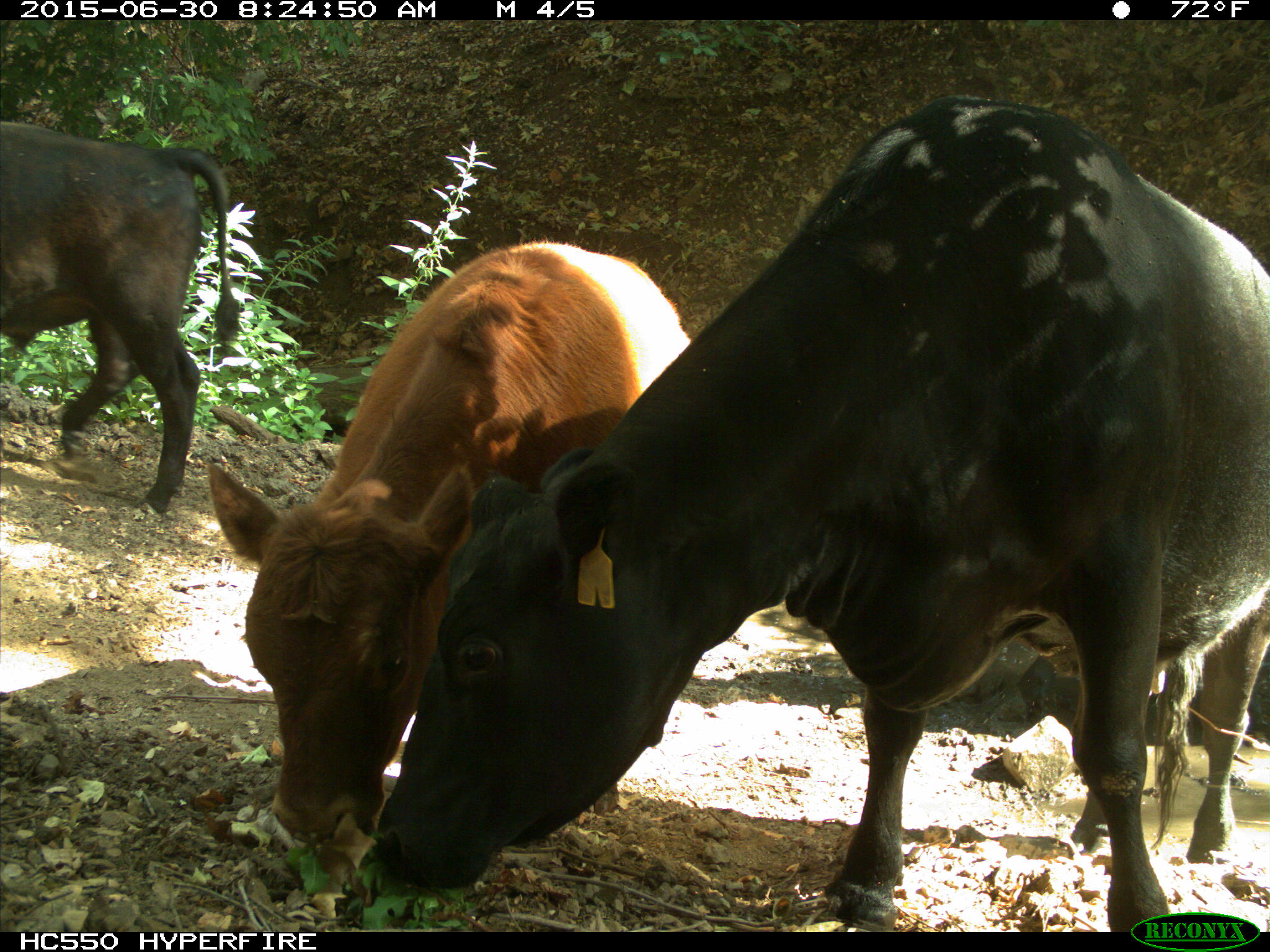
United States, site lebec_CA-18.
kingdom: Animalia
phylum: Chordata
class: Mammalia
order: Artiodactyla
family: Bovidae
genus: Bos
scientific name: Bos taurus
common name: domestic cow